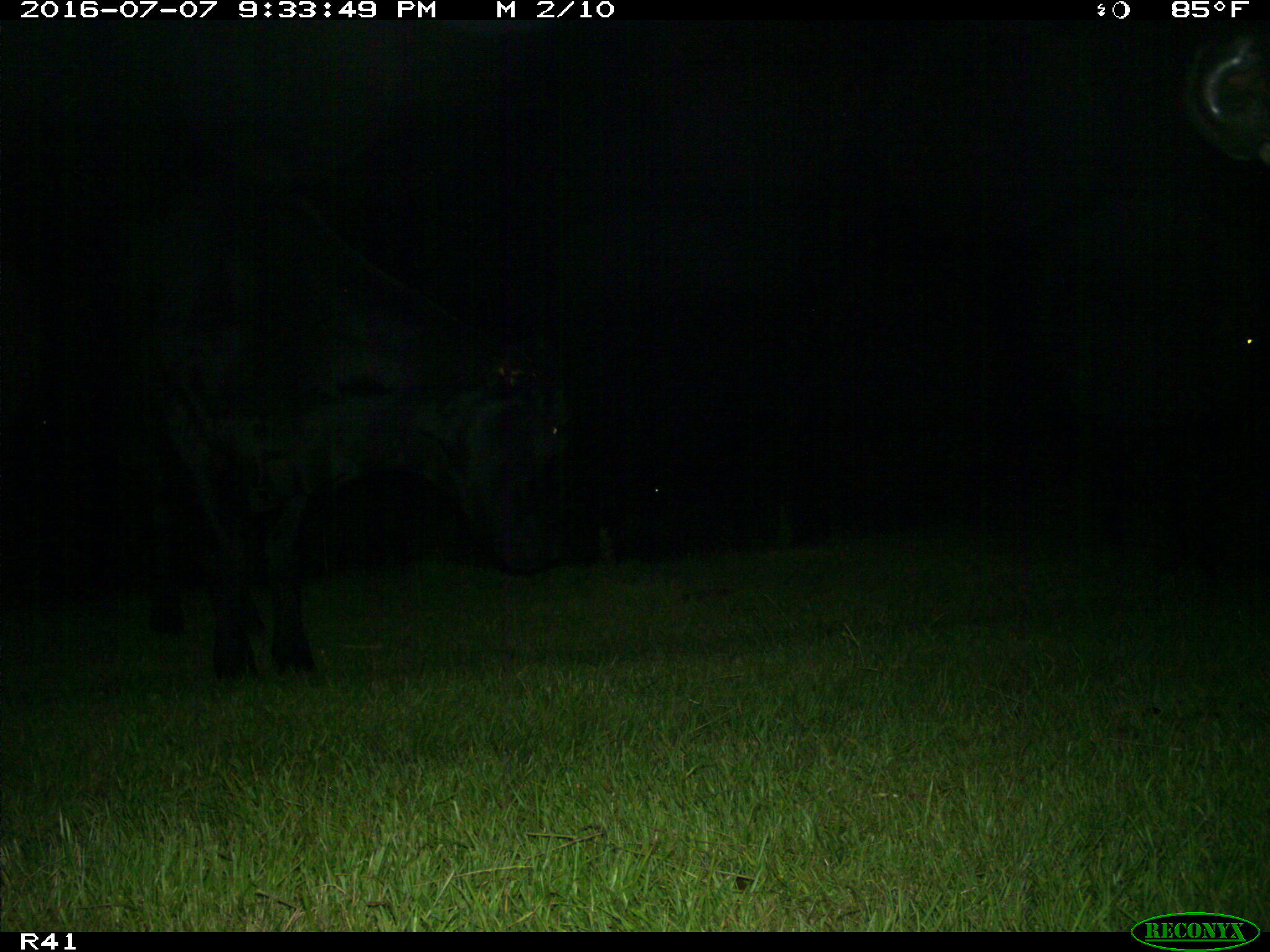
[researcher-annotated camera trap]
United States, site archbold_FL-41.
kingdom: Animalia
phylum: Chordata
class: Mammalia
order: Artiodactyla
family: Bovidae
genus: Bos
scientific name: Bos taurus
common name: domestic cow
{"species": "Bos taurus (domestic cow)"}